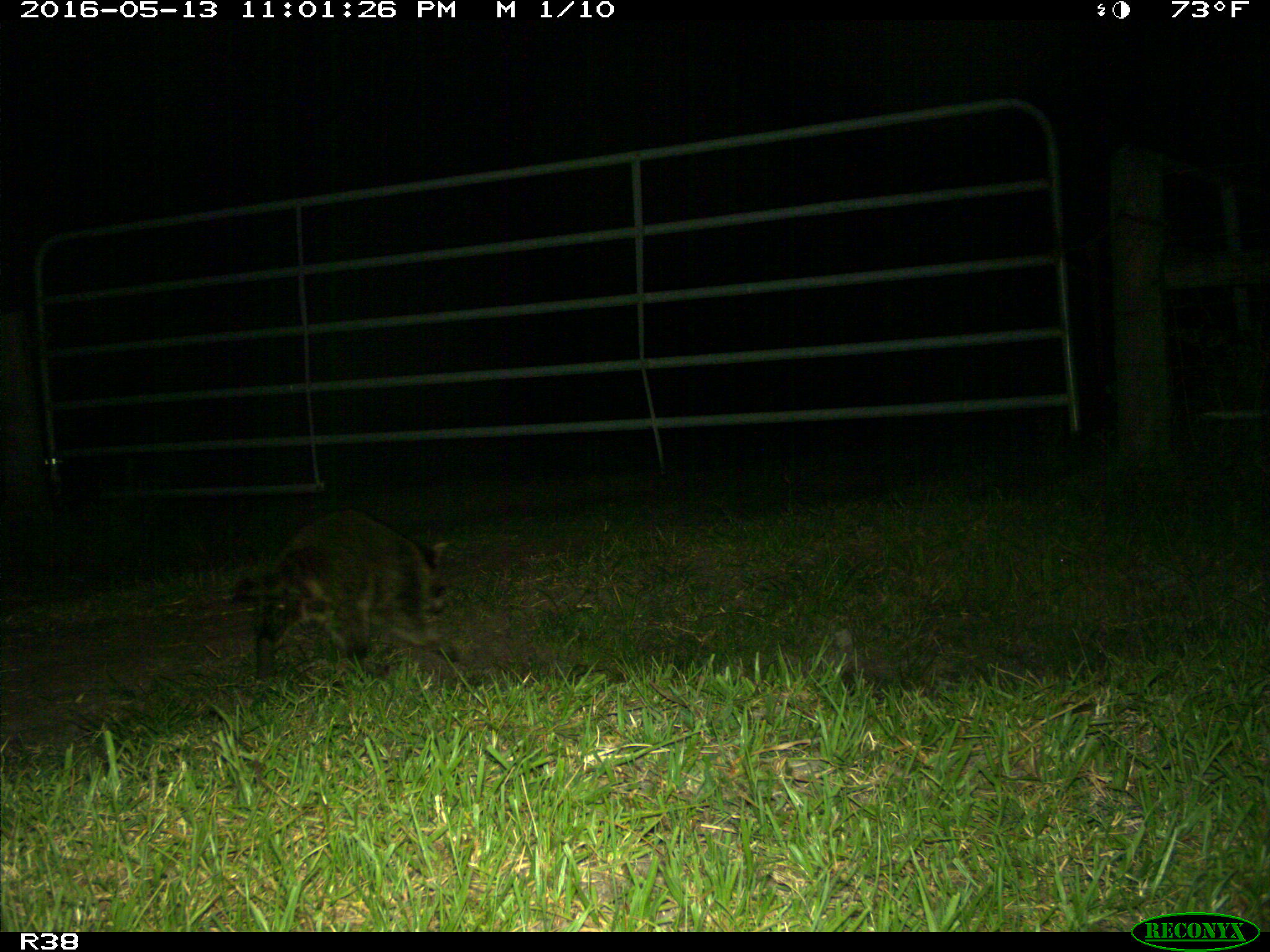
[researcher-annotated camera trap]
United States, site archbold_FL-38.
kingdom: Animalia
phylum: Chordata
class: Mammalia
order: Carnivora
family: Procyonidae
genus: Procyon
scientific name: Procyon lotor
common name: common raccoon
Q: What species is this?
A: Procyon lotor (common raccoon).